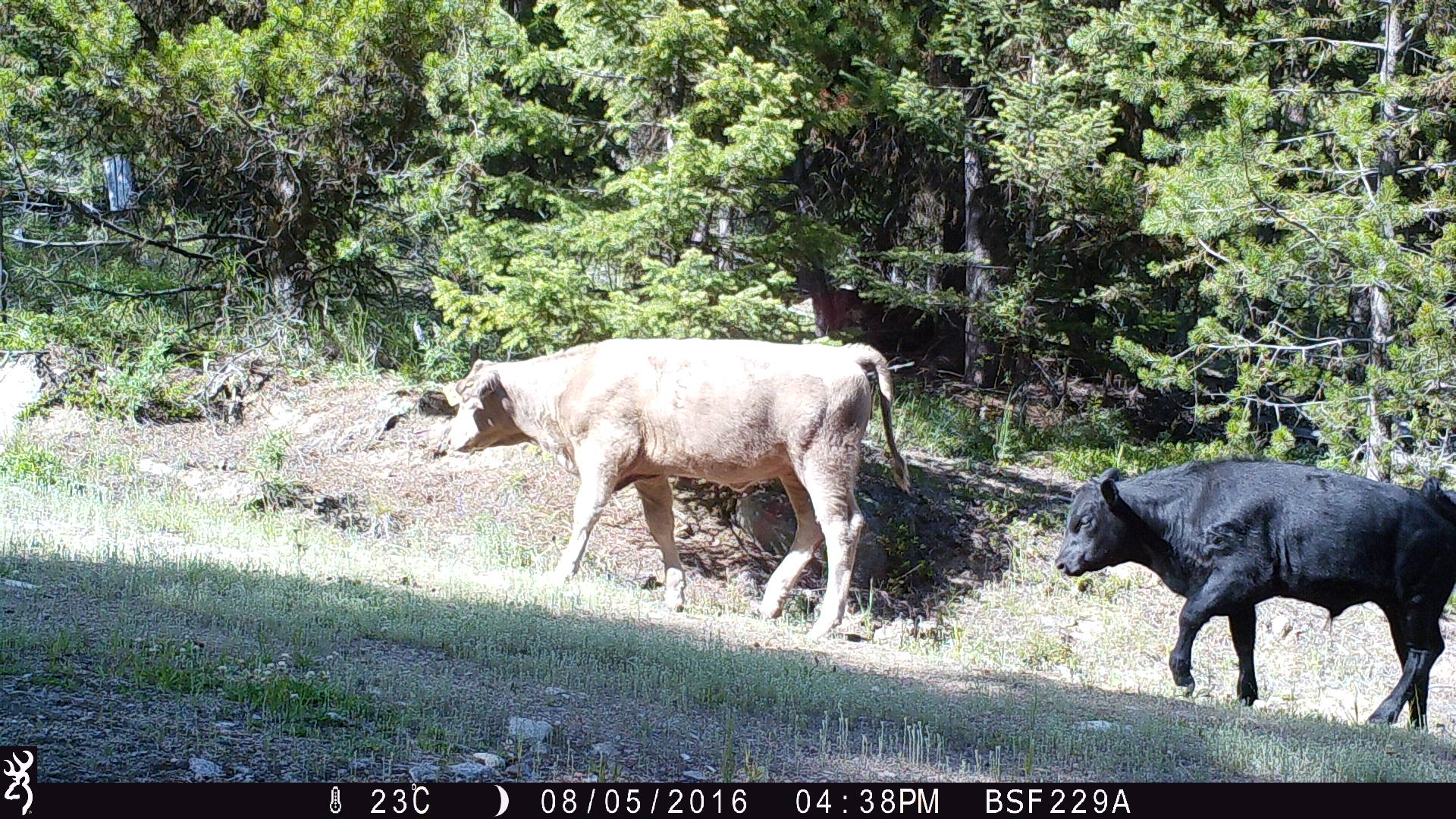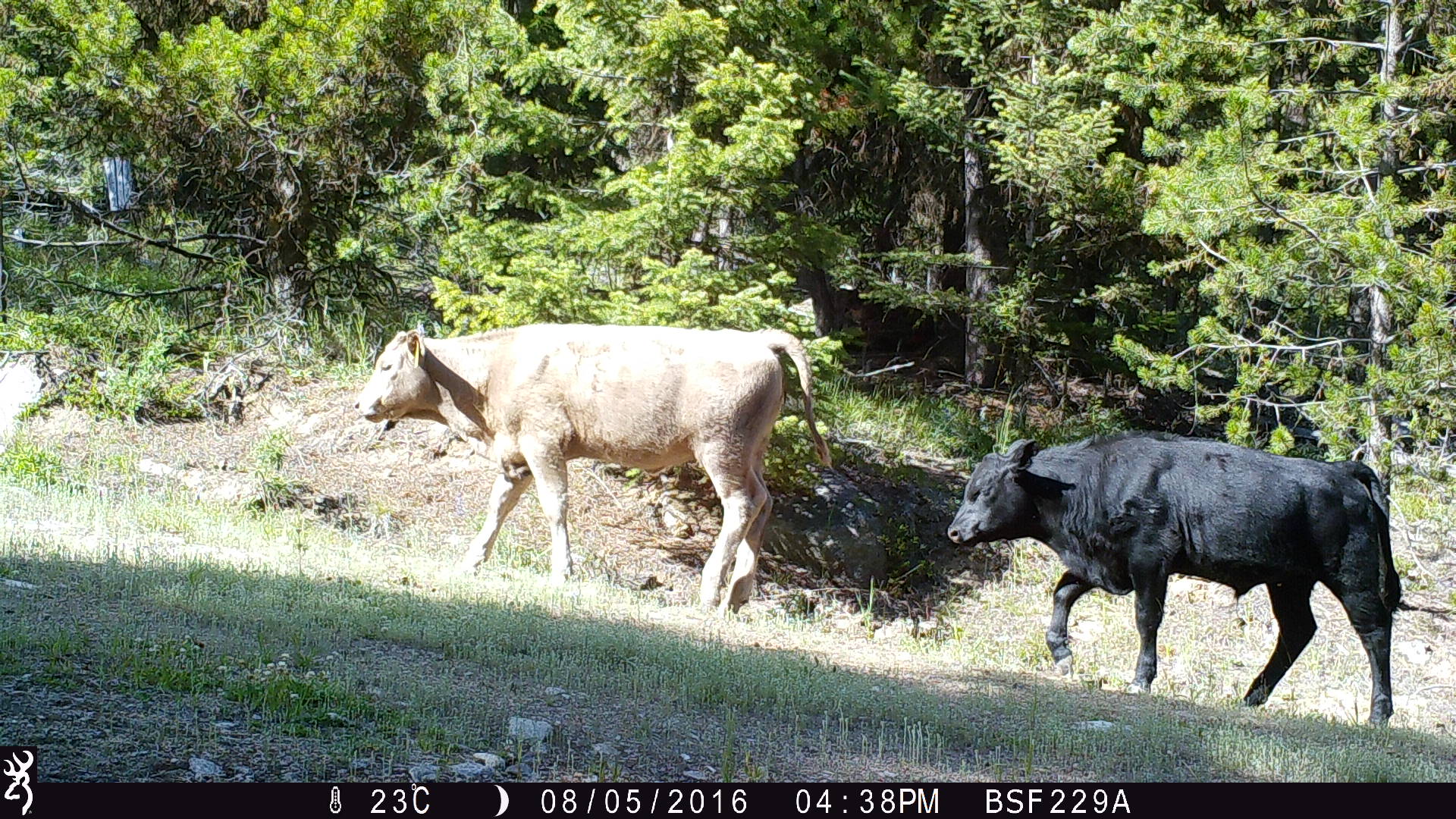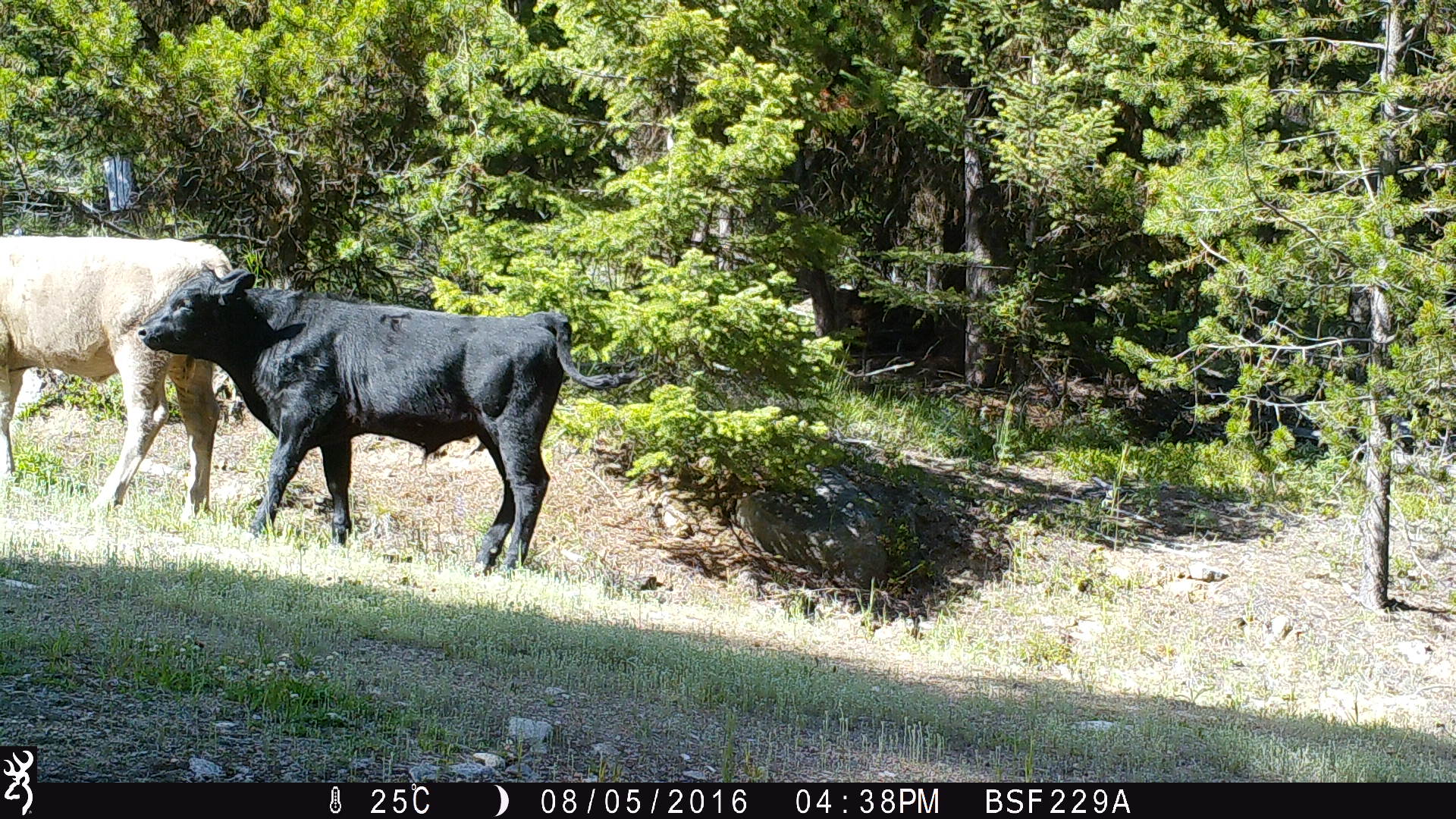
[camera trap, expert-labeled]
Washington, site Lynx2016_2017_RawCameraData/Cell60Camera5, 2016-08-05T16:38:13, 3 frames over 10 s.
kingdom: Animalia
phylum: Chordata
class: Mammalia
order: Artiodactyla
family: Bovidae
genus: Bos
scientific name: Bos taurus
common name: domestic cattle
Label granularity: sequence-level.